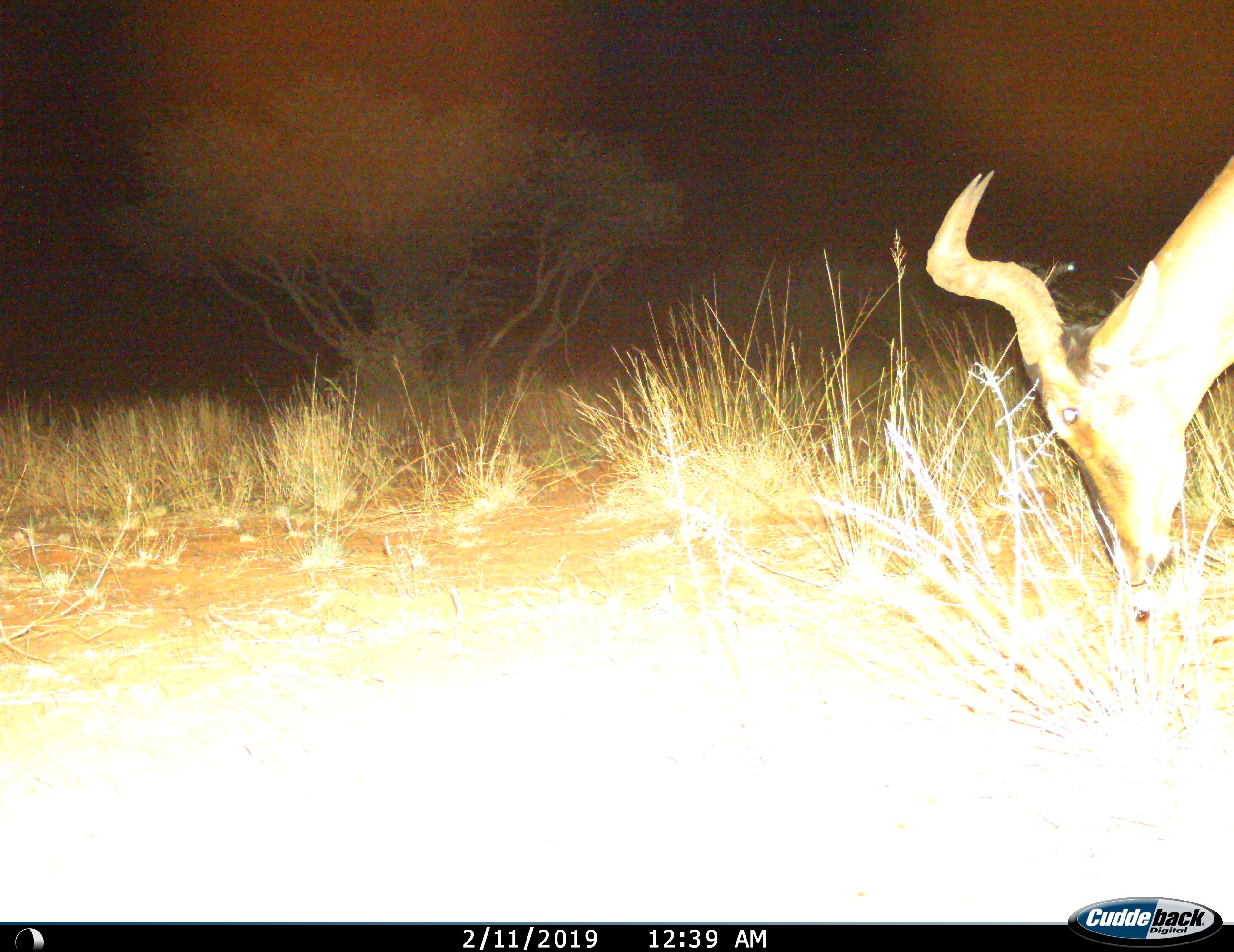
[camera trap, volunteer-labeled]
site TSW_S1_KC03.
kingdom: Animalia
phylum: Chordata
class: Mammalia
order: Artiodactyla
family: Bovidae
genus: Alcelaphus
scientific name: Alcelaphus buselaphus caama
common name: red hartebeest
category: hartebeestred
Hartebeestred (red hartebeest) (Alcelaphus buselaphus caama), count 1. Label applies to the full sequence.